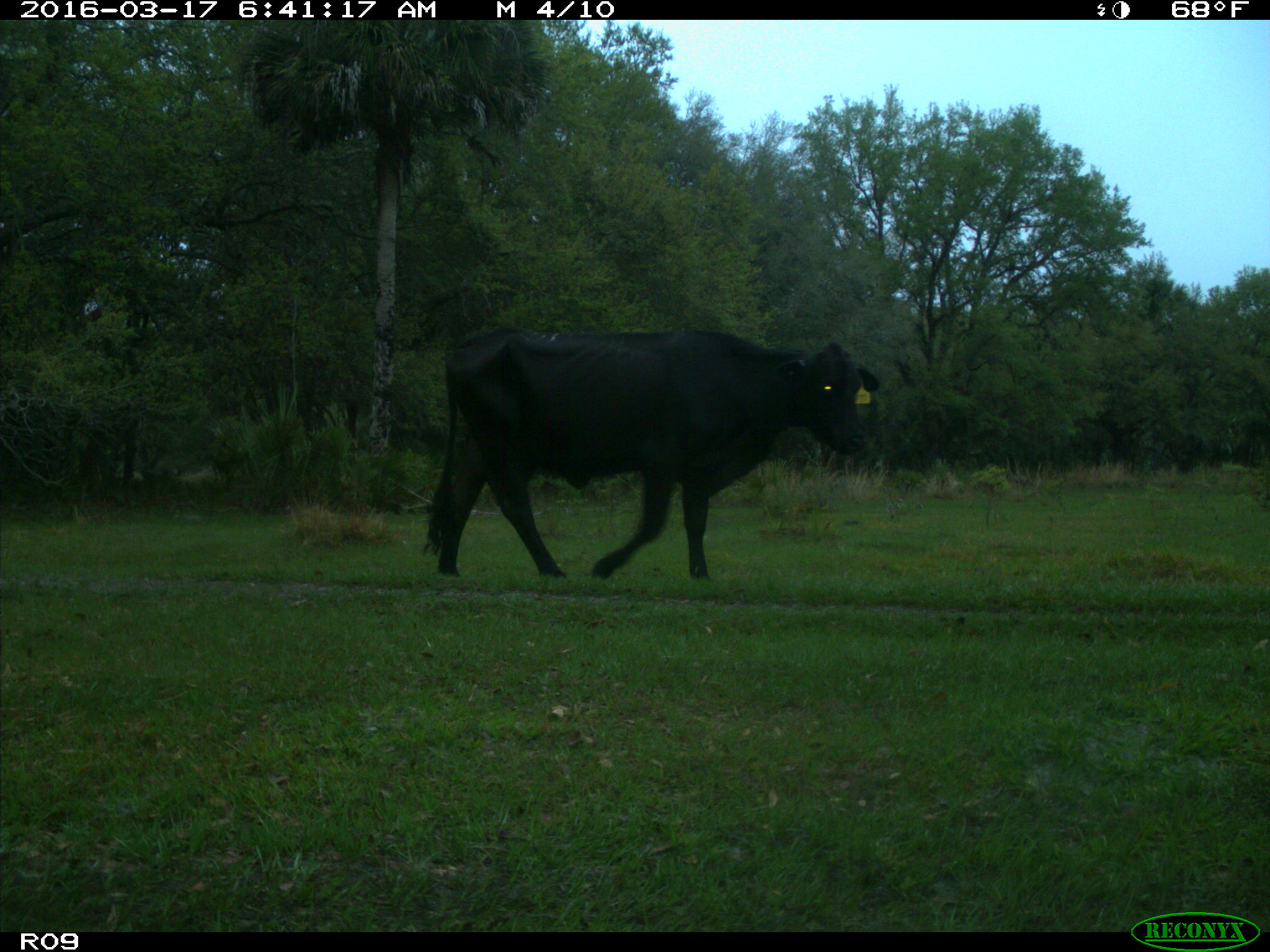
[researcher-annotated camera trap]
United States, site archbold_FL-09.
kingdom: Animalia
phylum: Chordata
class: Mammalia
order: Artiodactyla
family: Bovidae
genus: Bos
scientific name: Bos taurus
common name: domestic cow